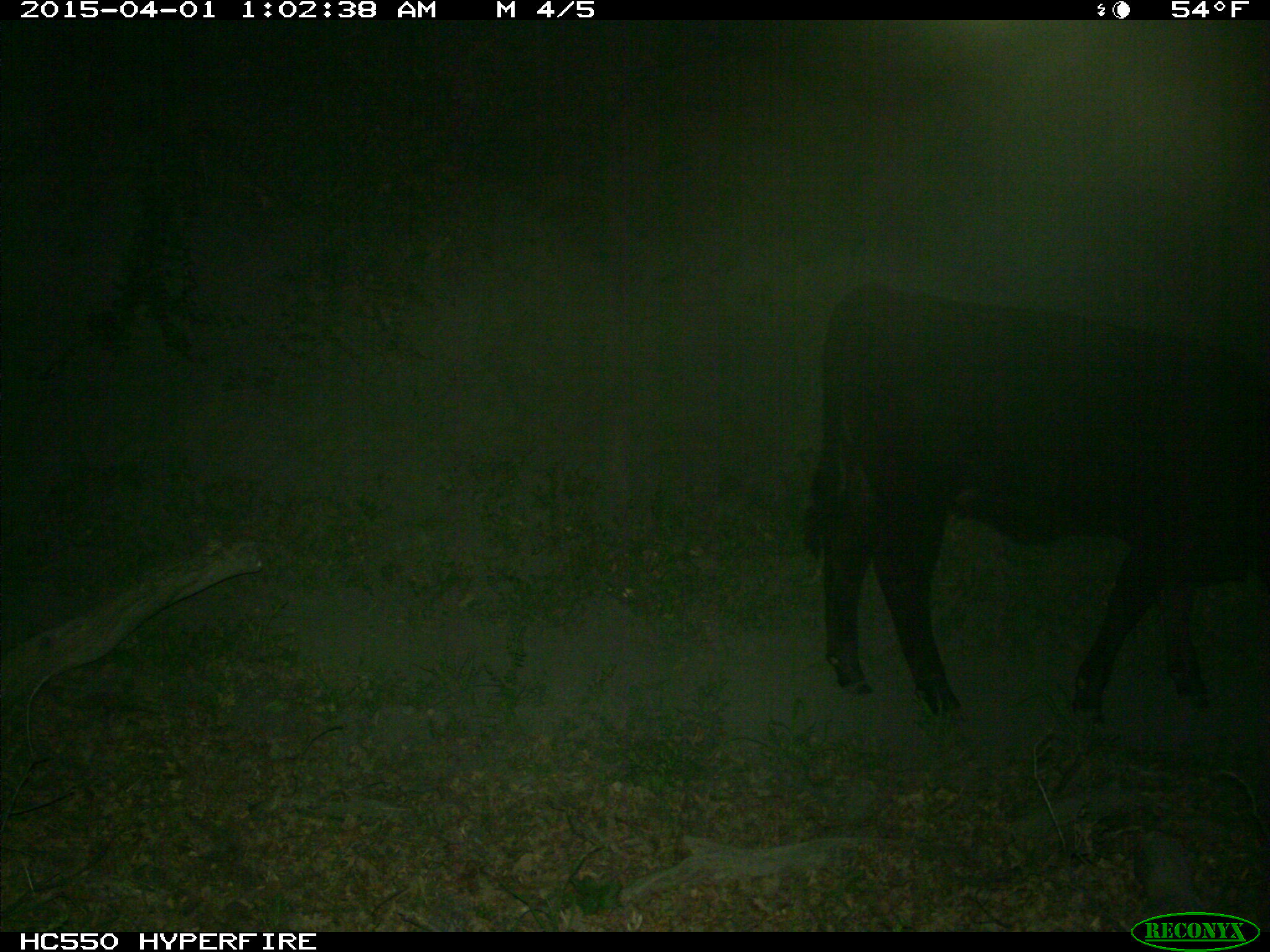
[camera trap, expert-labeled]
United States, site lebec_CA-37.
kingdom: Animalia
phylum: Chordata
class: Mammalia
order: Artiodactyla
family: Bovidae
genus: Bos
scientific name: Bos taurus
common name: domestic cow